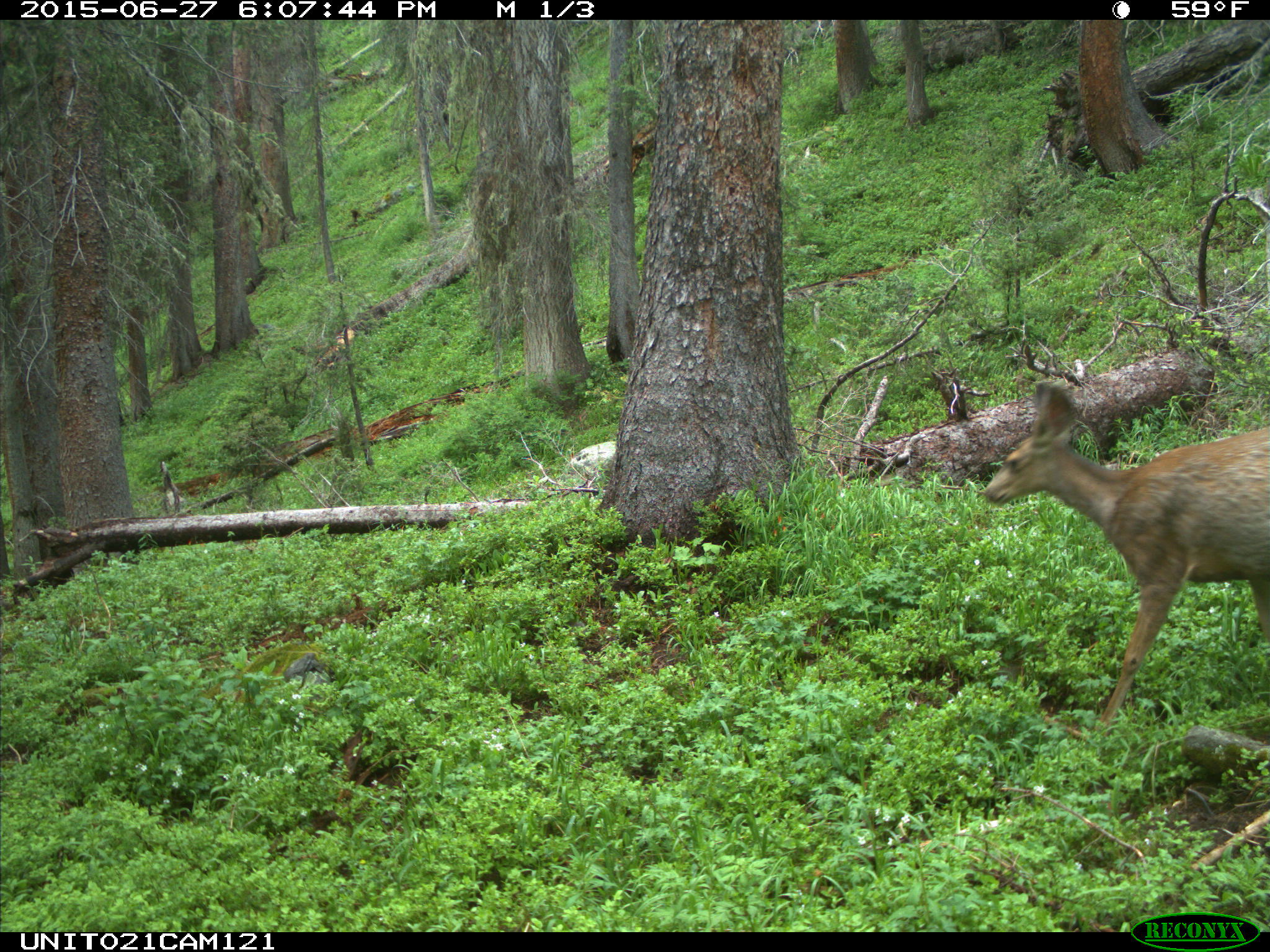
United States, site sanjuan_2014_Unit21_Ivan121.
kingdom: Animalia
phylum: Chordata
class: Mammalia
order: Artiodactyla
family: Cervidae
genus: Odocoileus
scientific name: Odocoileus hemionus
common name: mule deer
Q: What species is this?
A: Odocoileus hemionus (mule deer).